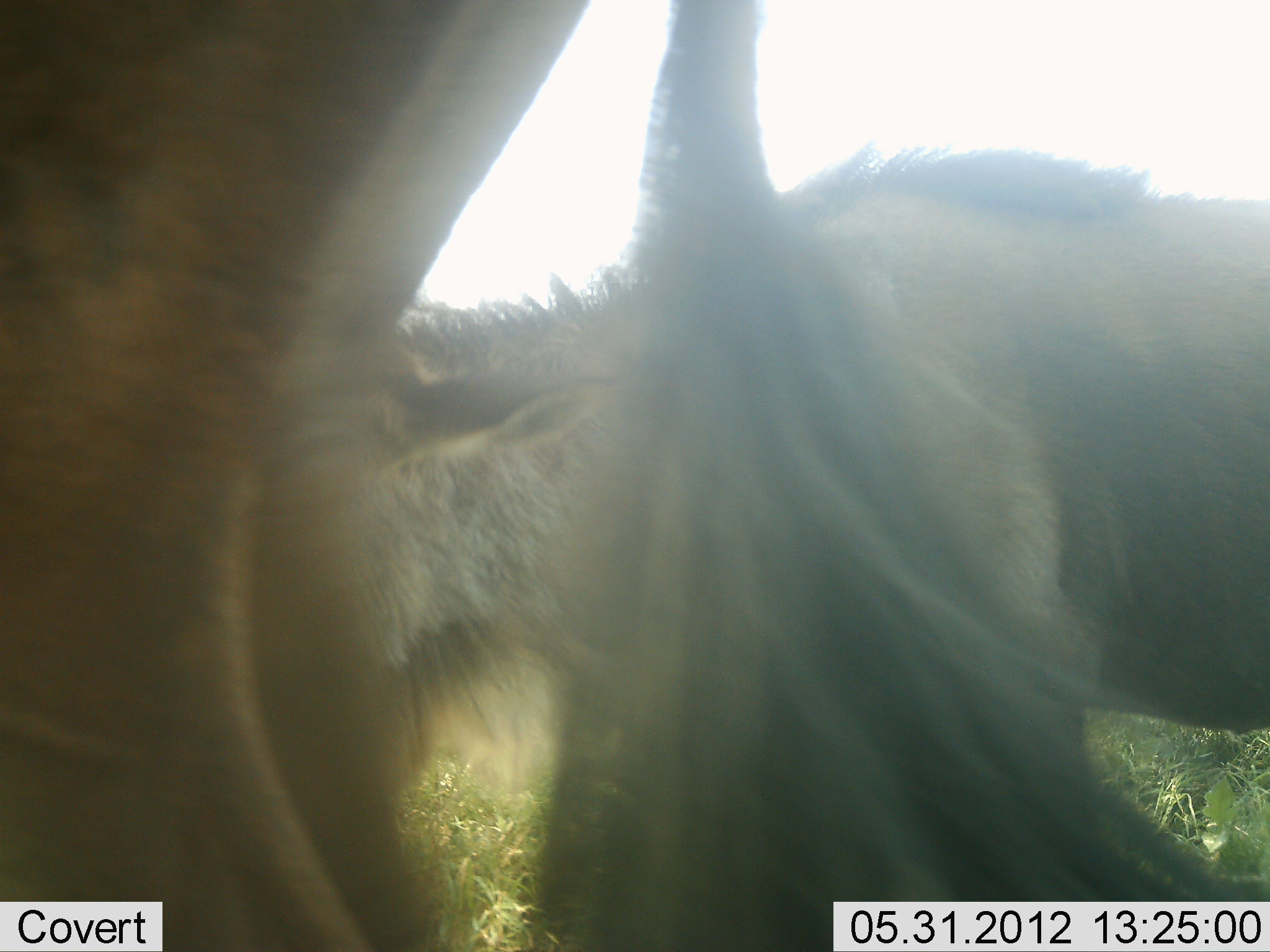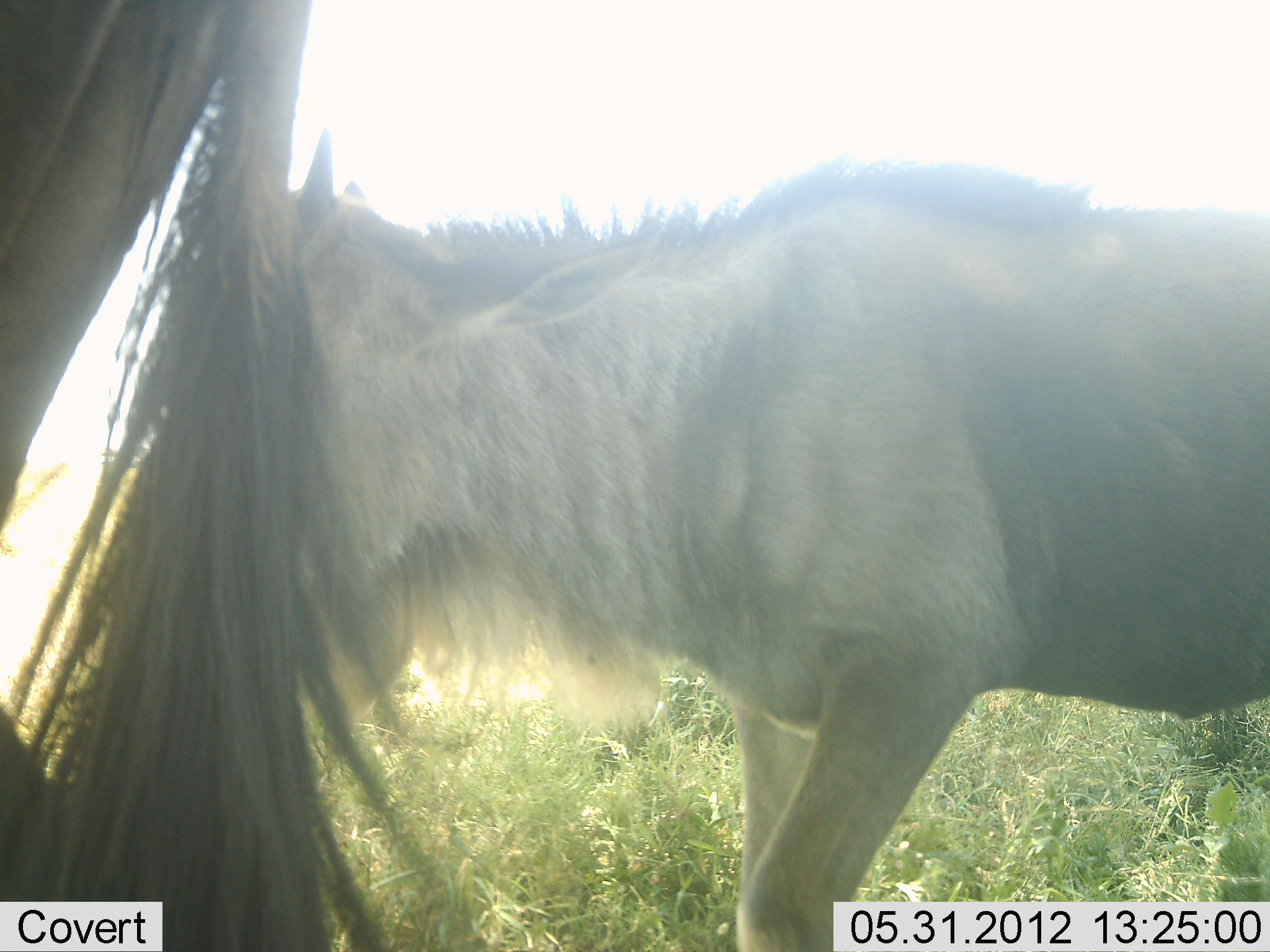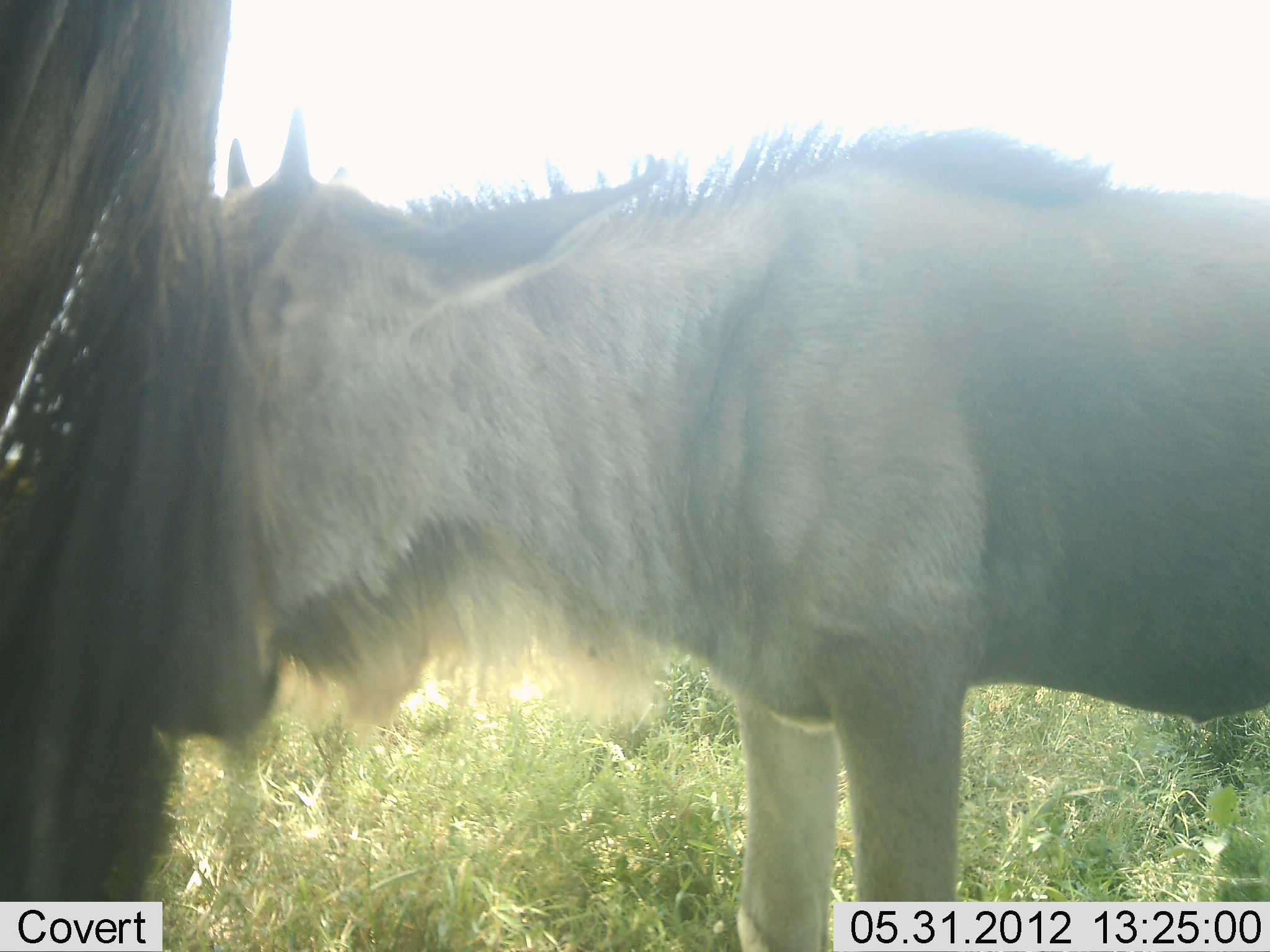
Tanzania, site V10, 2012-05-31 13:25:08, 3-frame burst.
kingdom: Animalia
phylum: Chordata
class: Mammalia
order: Artiodactyla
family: Bovidae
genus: Connochaetes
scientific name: Connochaetes taurinus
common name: blue wildebeest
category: wildebeest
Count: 2.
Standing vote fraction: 80%.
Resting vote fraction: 0%.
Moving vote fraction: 30%.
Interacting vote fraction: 0%.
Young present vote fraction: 50%.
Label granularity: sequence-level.